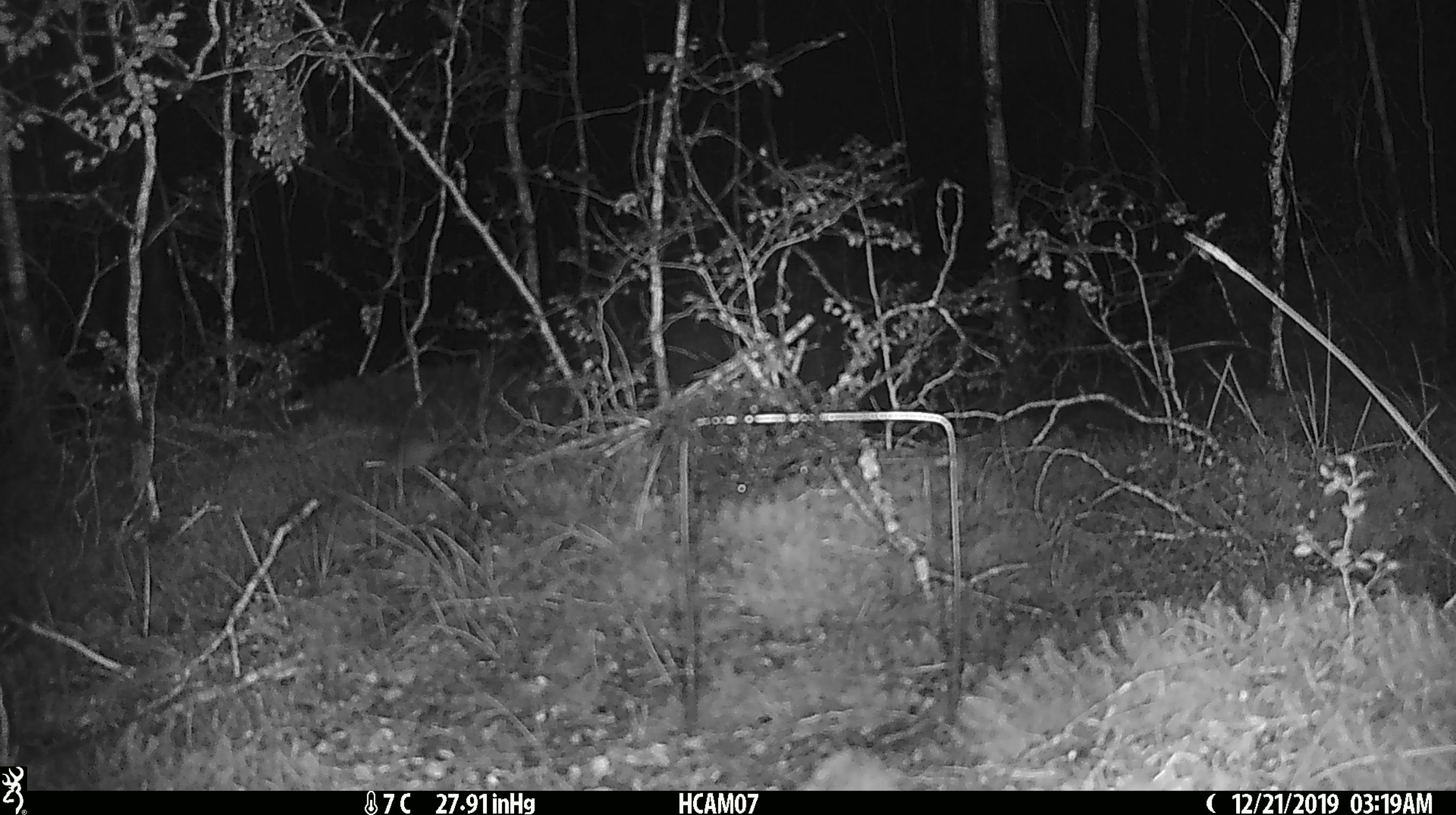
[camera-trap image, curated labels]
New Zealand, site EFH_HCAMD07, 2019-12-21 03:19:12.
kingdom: Animalia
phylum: Chordata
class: Mammalia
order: Rodentia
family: Muridae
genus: Mus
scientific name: Mus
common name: mouse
Mouse (Mus).